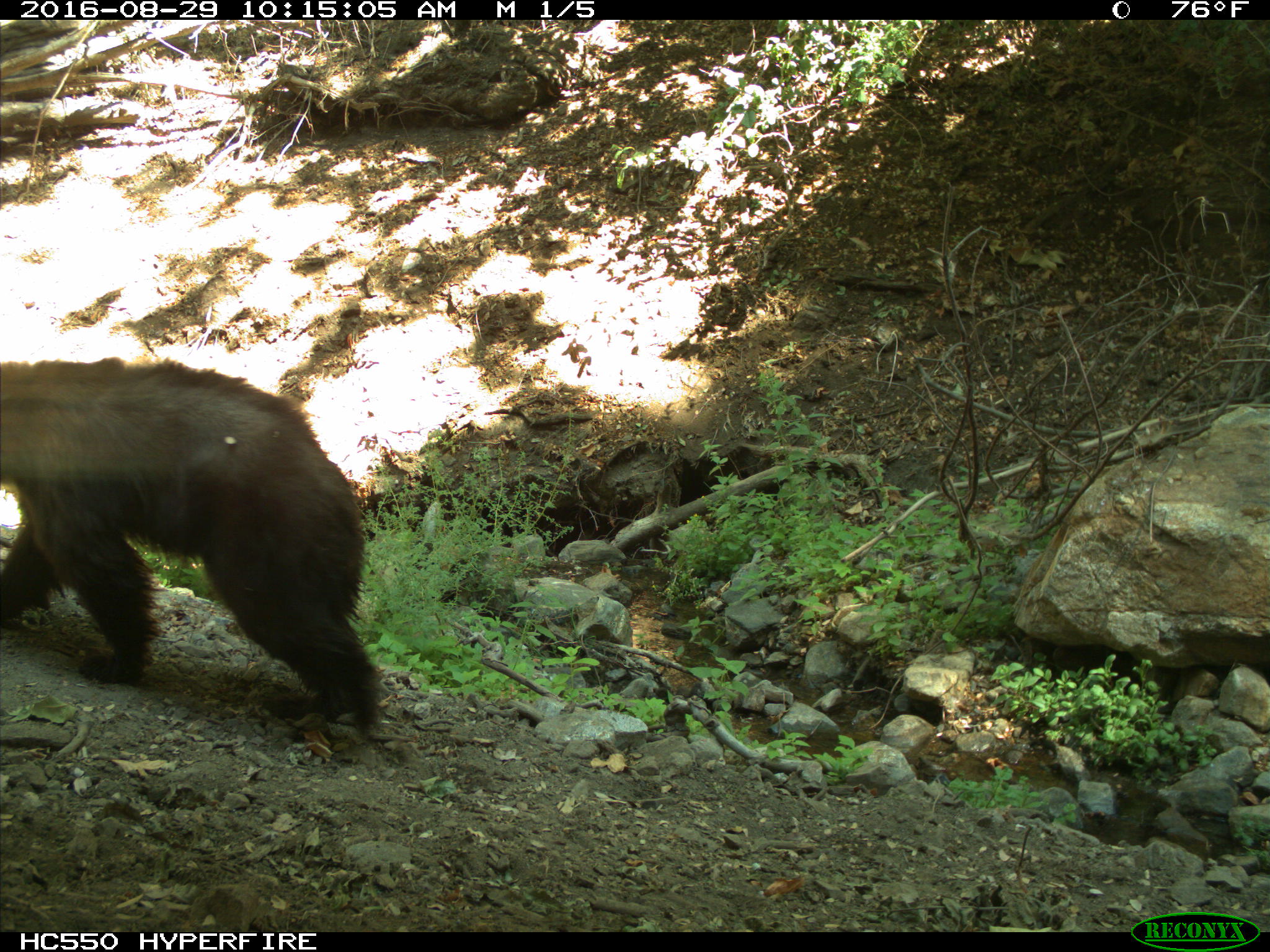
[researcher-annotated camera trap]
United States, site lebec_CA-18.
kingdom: Animalia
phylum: Chordata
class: Mammalia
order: Carnivora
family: Ursidae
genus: Ursus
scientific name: Ursus americanus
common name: american black bear